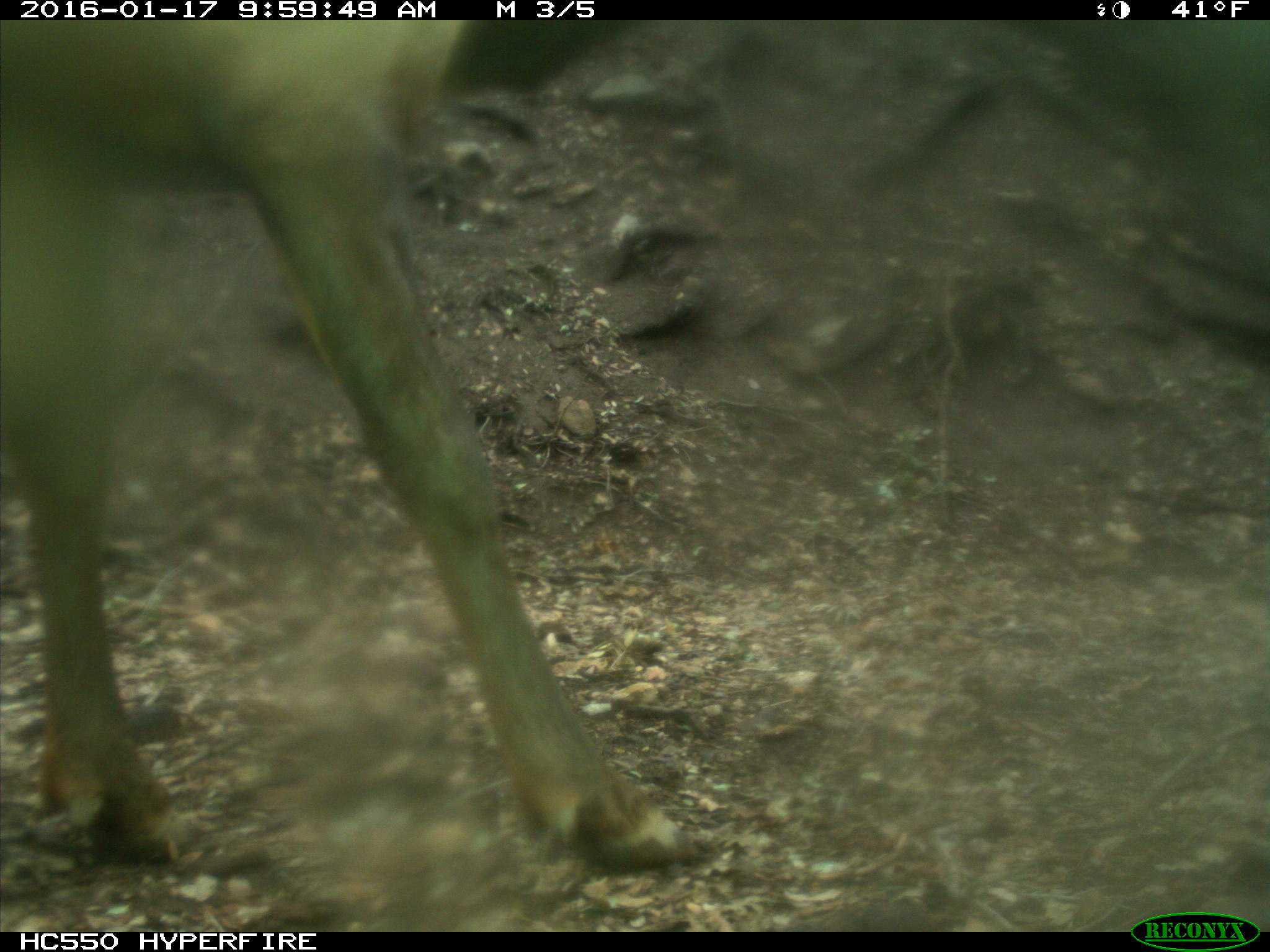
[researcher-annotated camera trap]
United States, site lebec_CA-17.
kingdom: Animalia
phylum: Chordata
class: Mammalia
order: Artiodactyla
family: Cervidae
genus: Cervus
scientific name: Cervus canadensis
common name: elk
Cervus canadensis (elk).